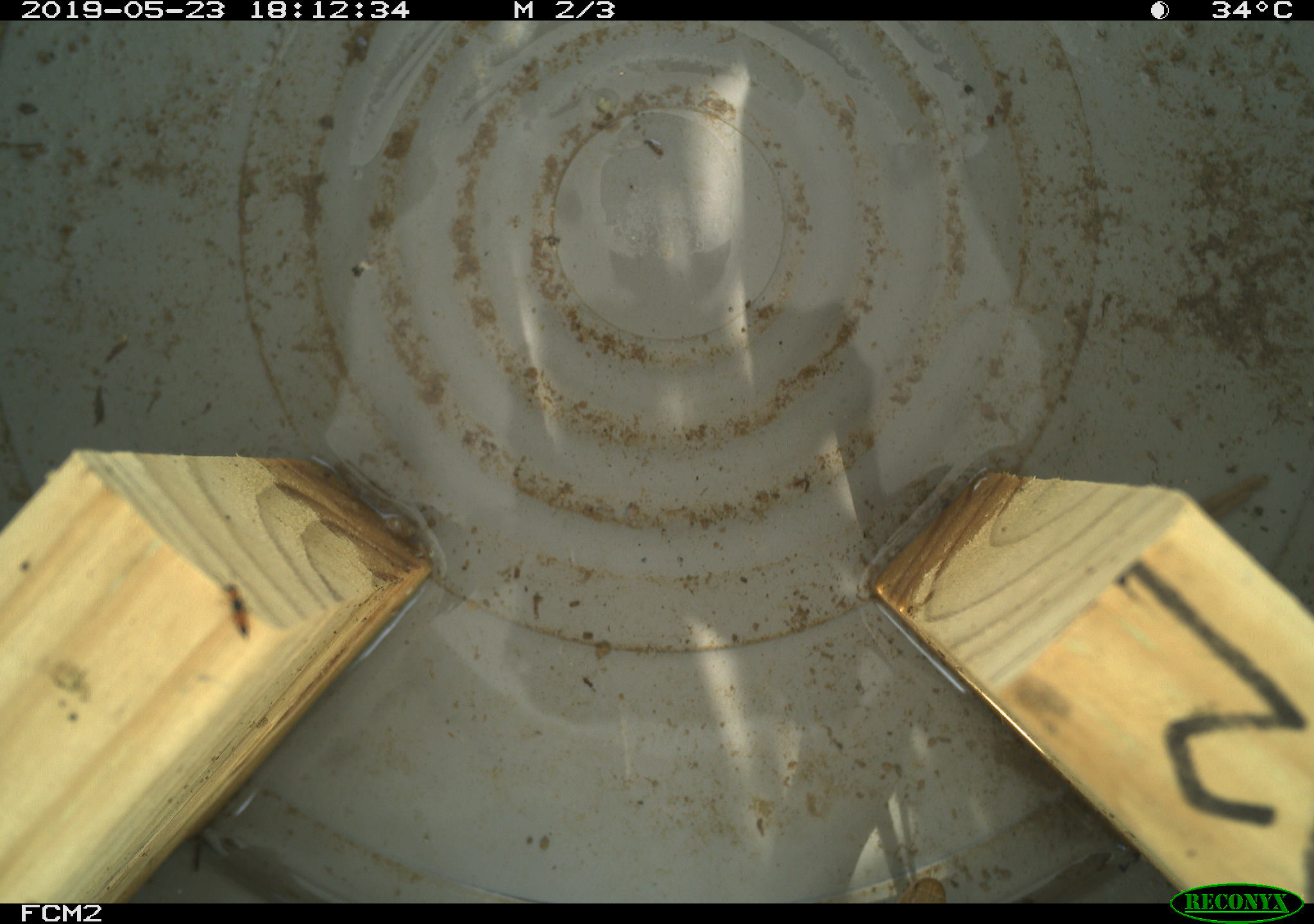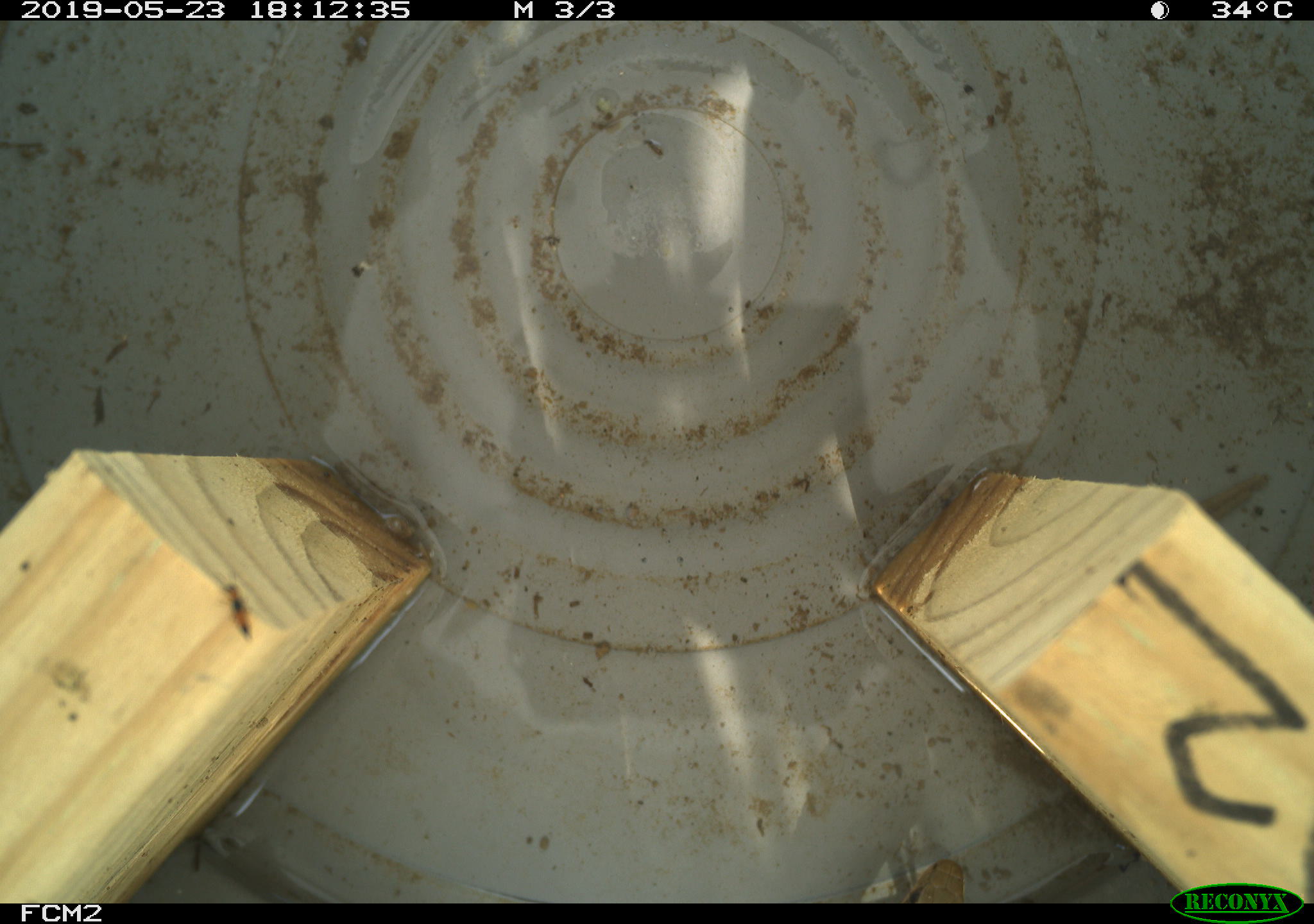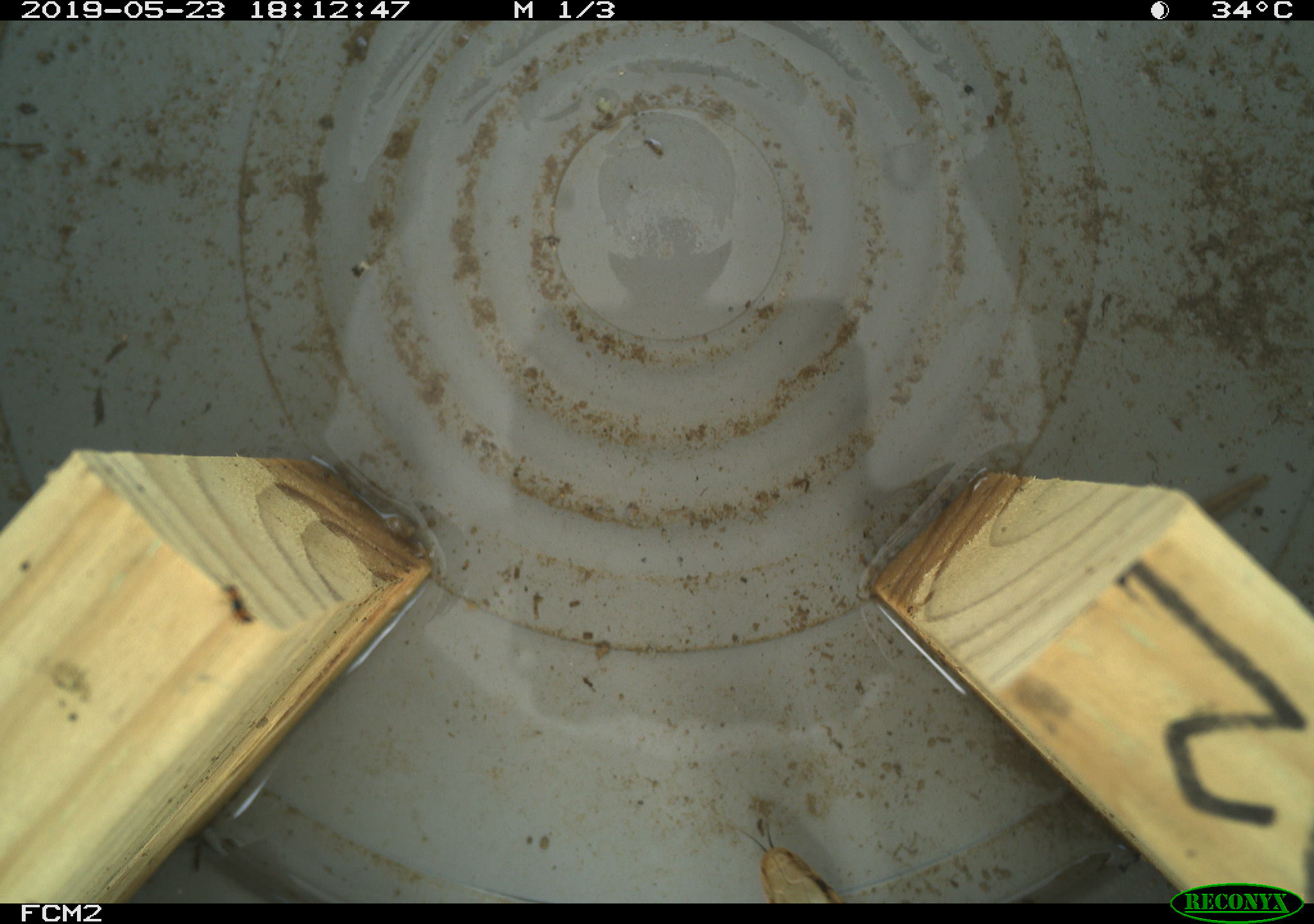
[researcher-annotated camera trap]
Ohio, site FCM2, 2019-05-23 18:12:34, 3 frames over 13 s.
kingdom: Animalia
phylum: Chordata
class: Reptilia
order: Squamata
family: Colubridae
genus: Thamnophis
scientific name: Thamnophis sirtalis sirtalis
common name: eastern gartersnake